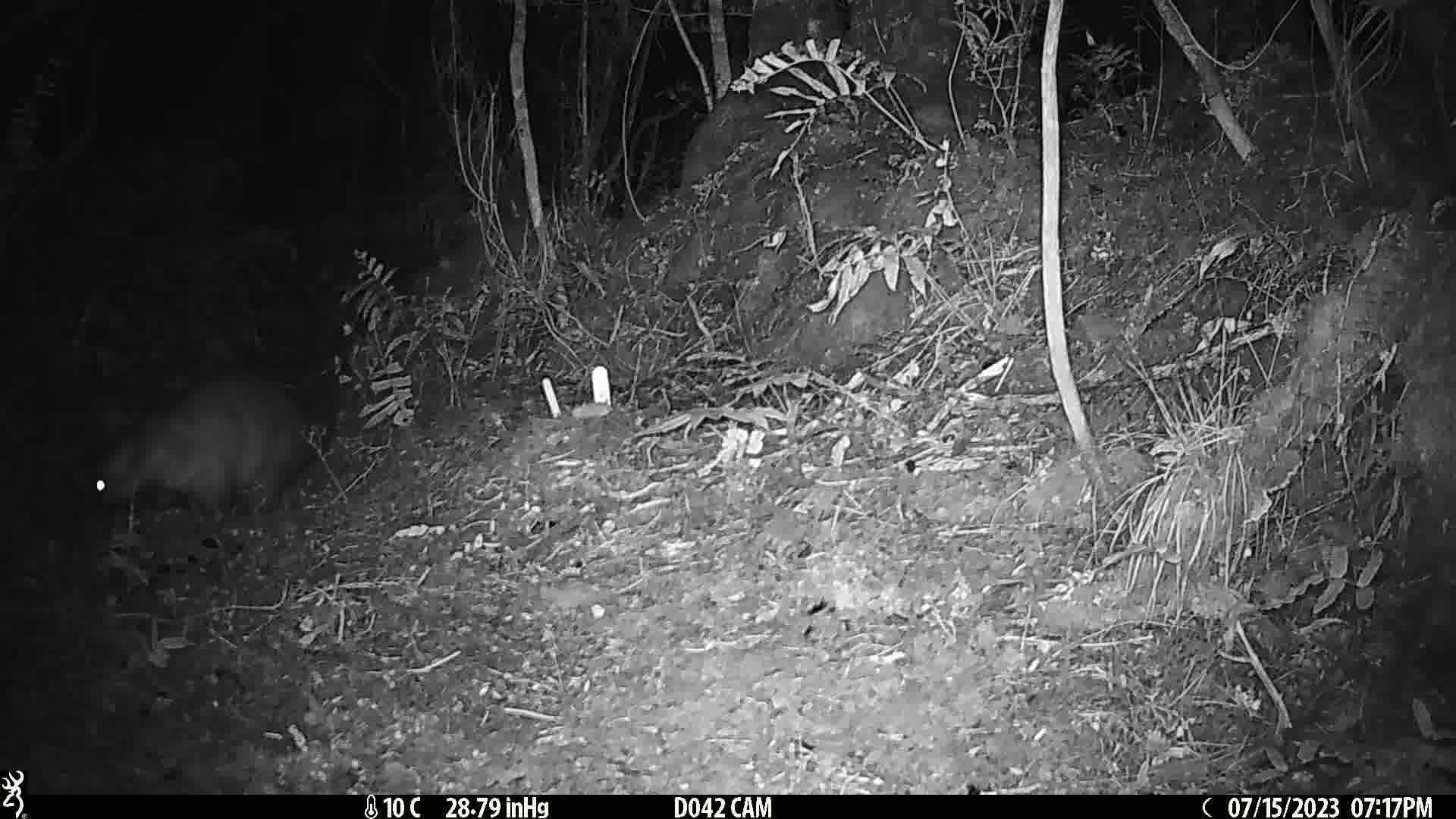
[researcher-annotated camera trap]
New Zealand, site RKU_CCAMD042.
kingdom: Animalia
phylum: Chordata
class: Mammalia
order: Diprotodontia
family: Phalangeridae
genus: Trichosurus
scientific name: Trichosurus vulpecula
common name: common brushtail possum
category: possum